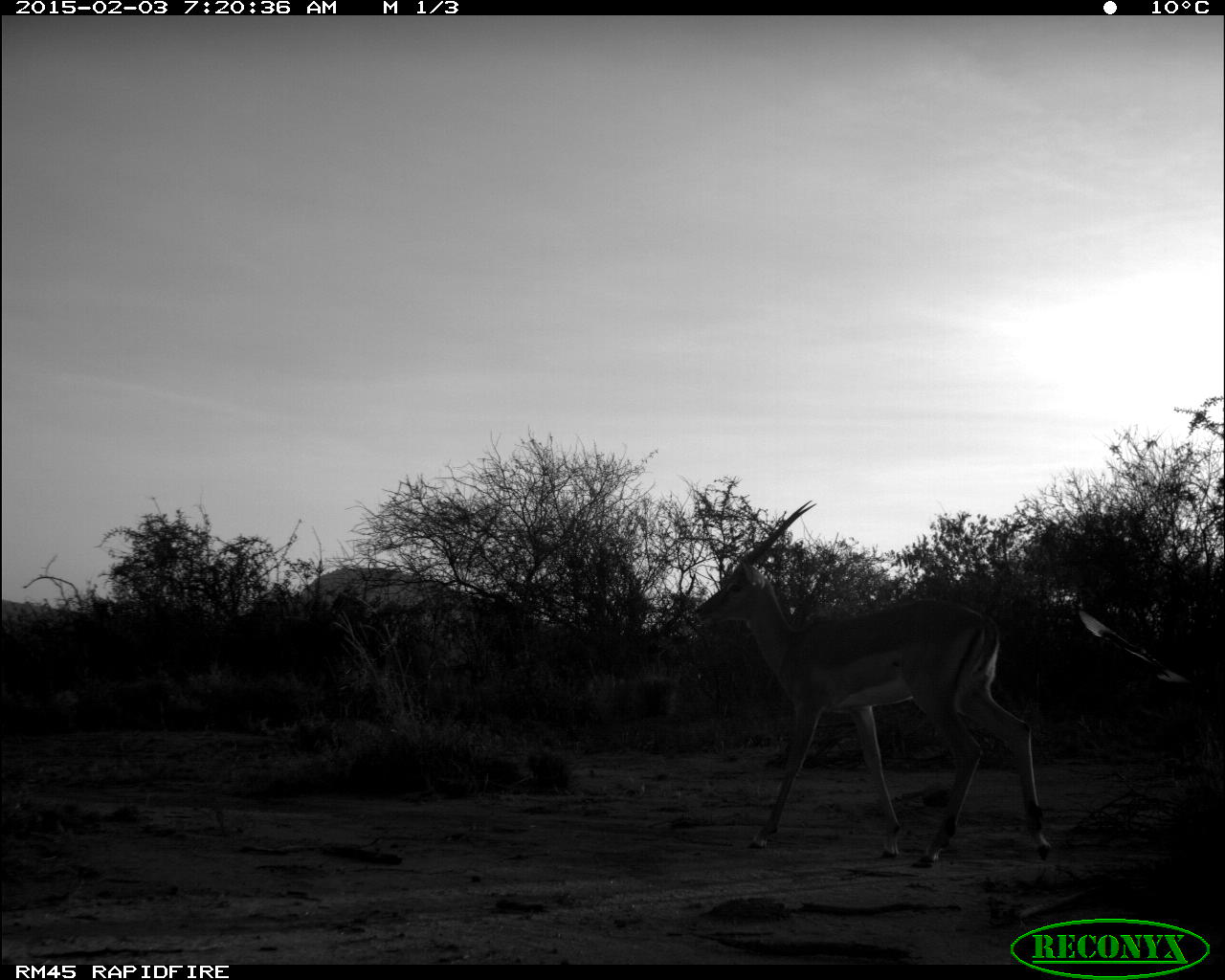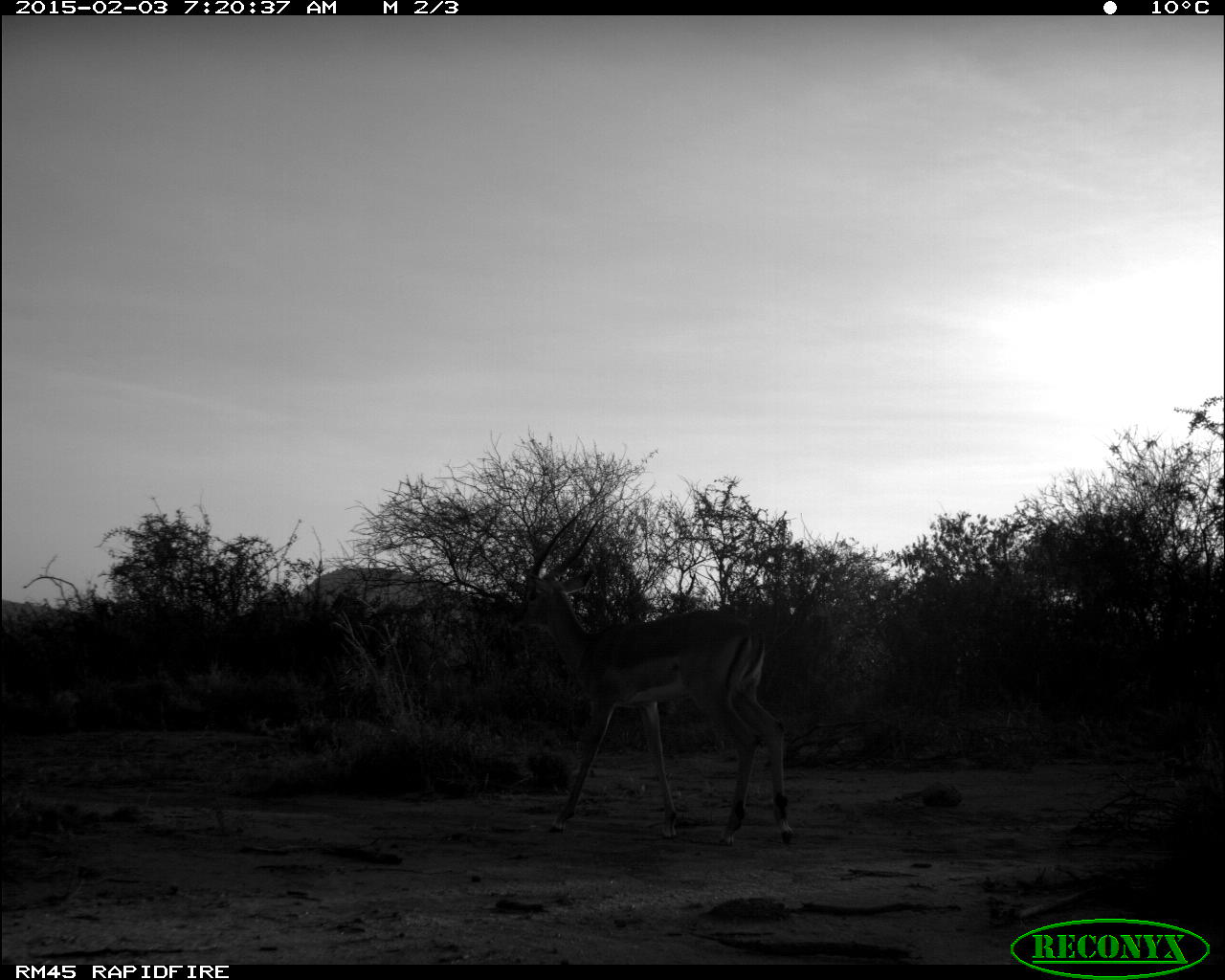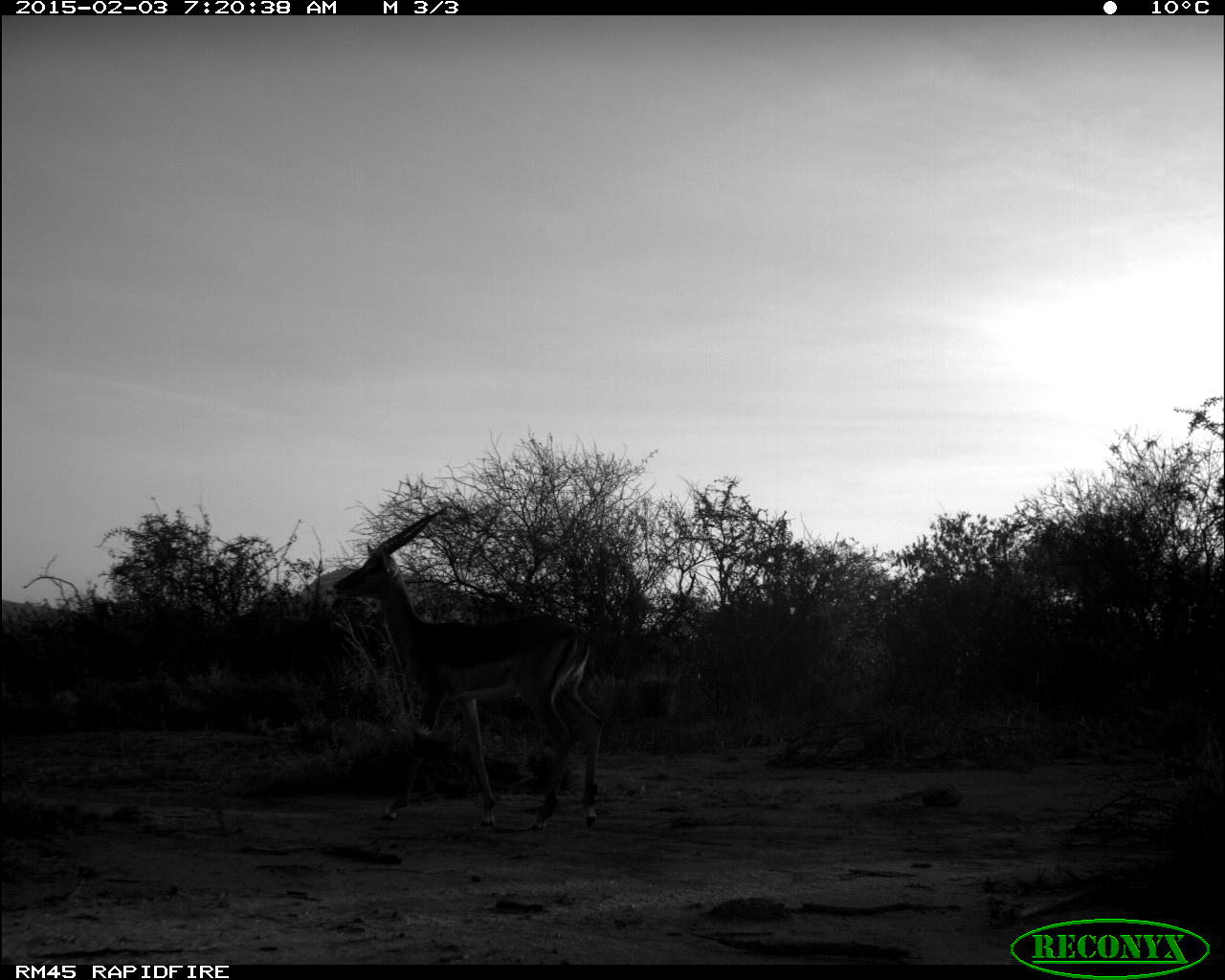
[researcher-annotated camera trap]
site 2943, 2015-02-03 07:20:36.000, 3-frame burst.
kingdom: Animalia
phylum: Chordata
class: Mammalia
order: Artiodactyla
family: Bovidae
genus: Aepyceros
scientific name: Aepyceros melampus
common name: impala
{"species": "Aepyceros melampus (impala)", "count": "1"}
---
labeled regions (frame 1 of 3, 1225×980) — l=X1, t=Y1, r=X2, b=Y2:
aepyceros melampus: l=691, t=499, r=1053, b=865; l=1074, t=608, r=1212, b=703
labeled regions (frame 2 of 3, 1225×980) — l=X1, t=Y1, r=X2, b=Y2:
aepyceros melampus: l=503, t=492, r=796, b=847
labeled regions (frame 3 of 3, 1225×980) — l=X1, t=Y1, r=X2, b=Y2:
aepyceros melampus: l=331, t=504, r=605, b=831